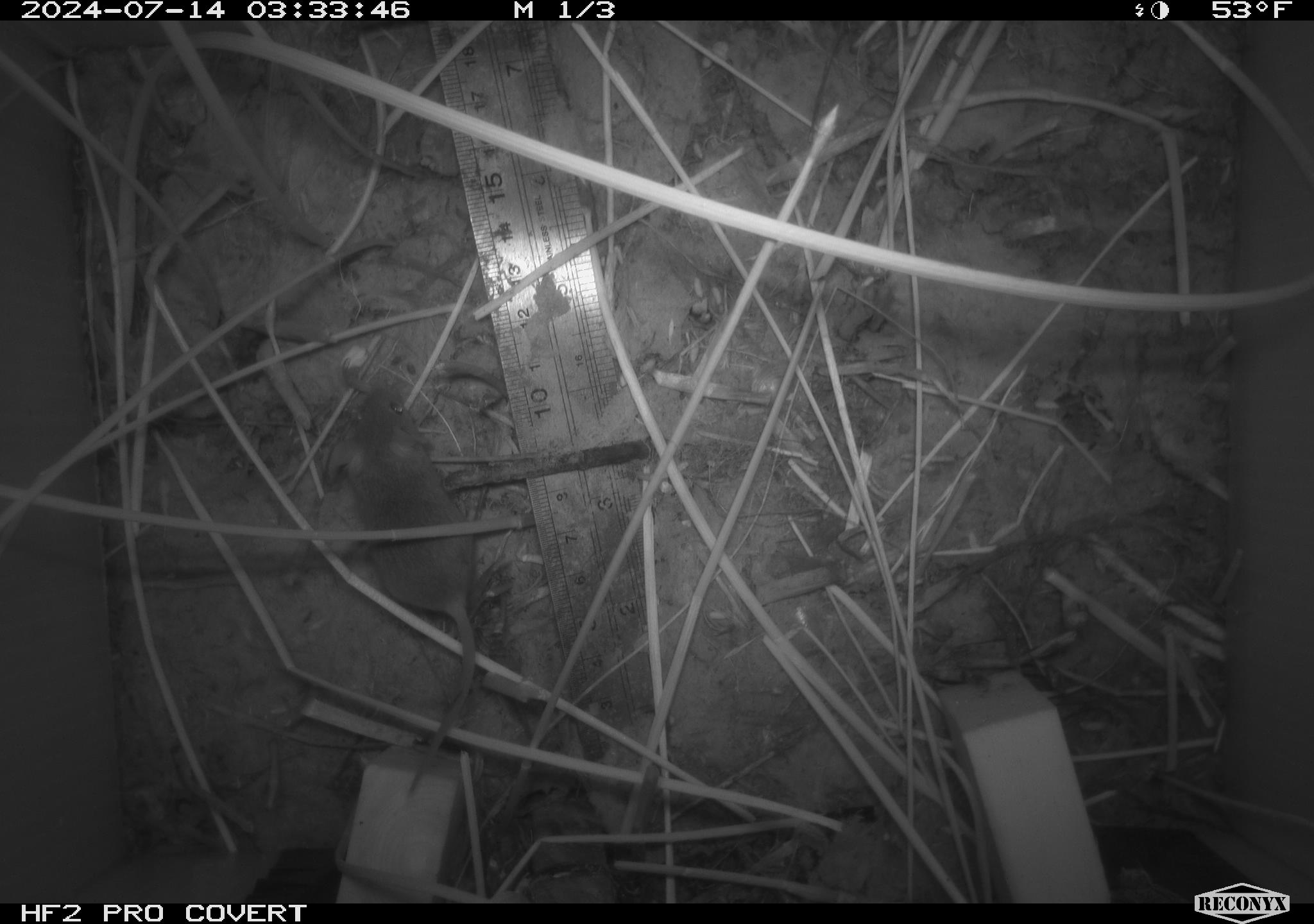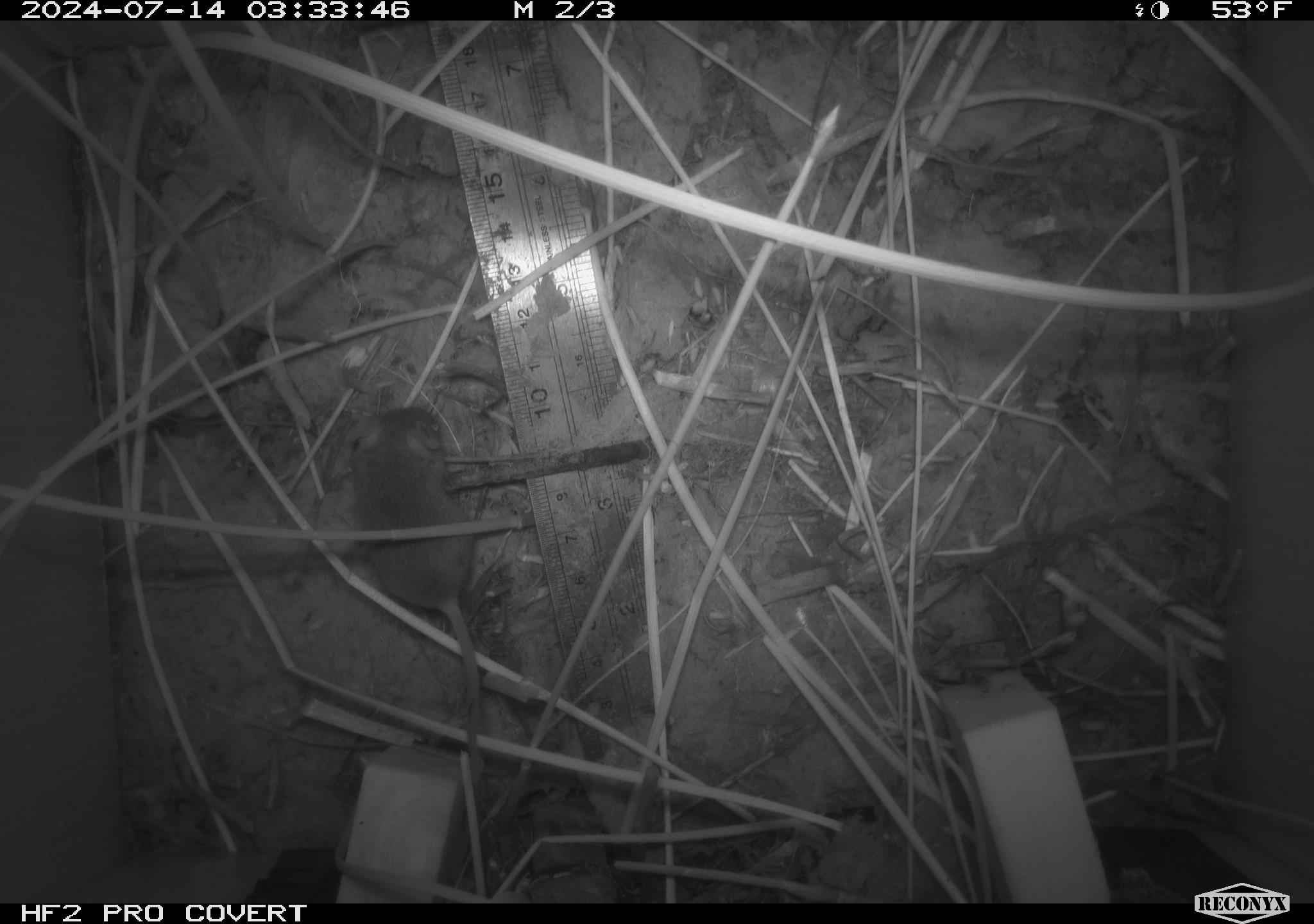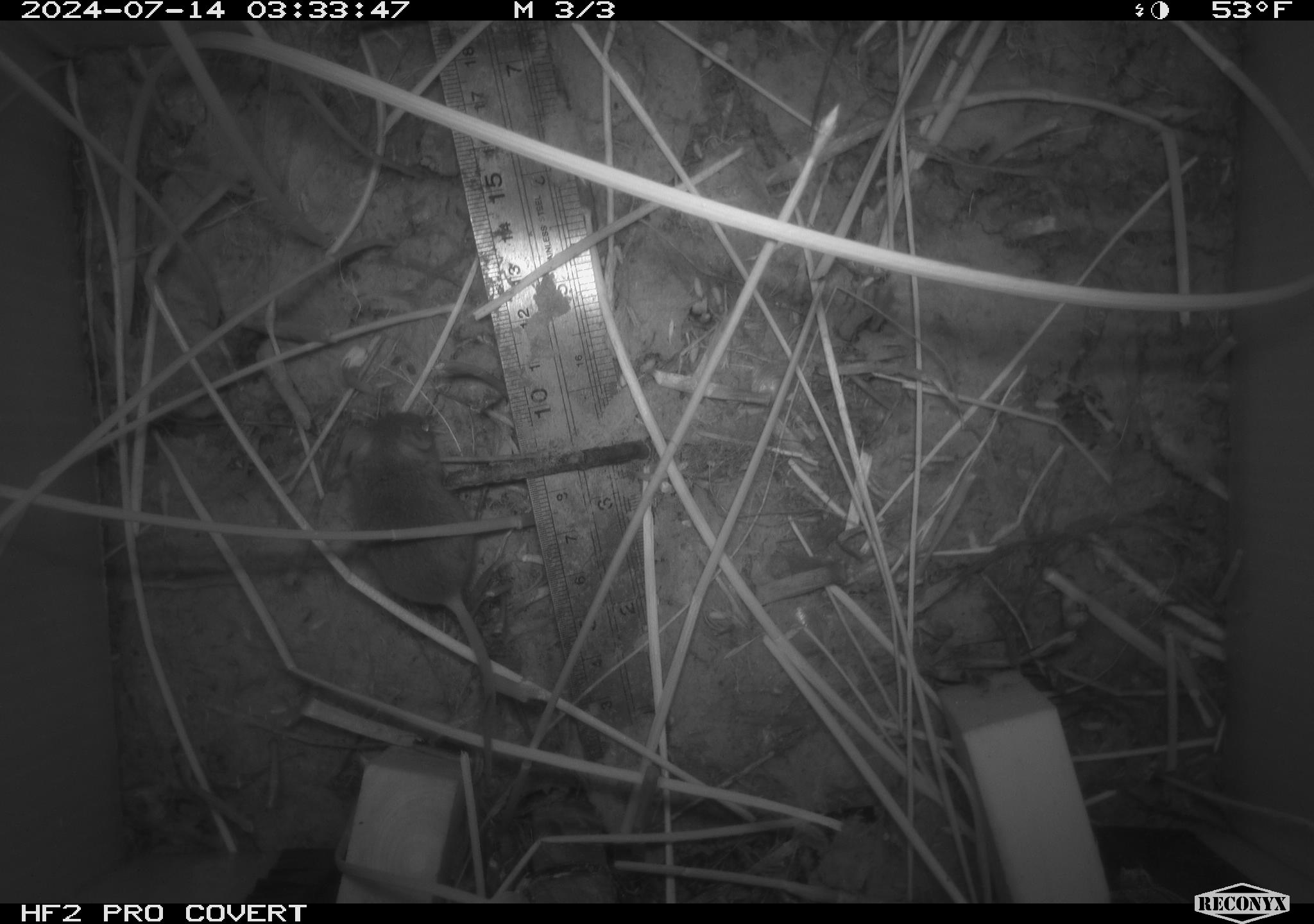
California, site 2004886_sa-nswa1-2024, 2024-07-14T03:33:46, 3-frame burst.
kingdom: Animalia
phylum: Chordata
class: Mammalia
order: Rodentia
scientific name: Rodentia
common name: rodent